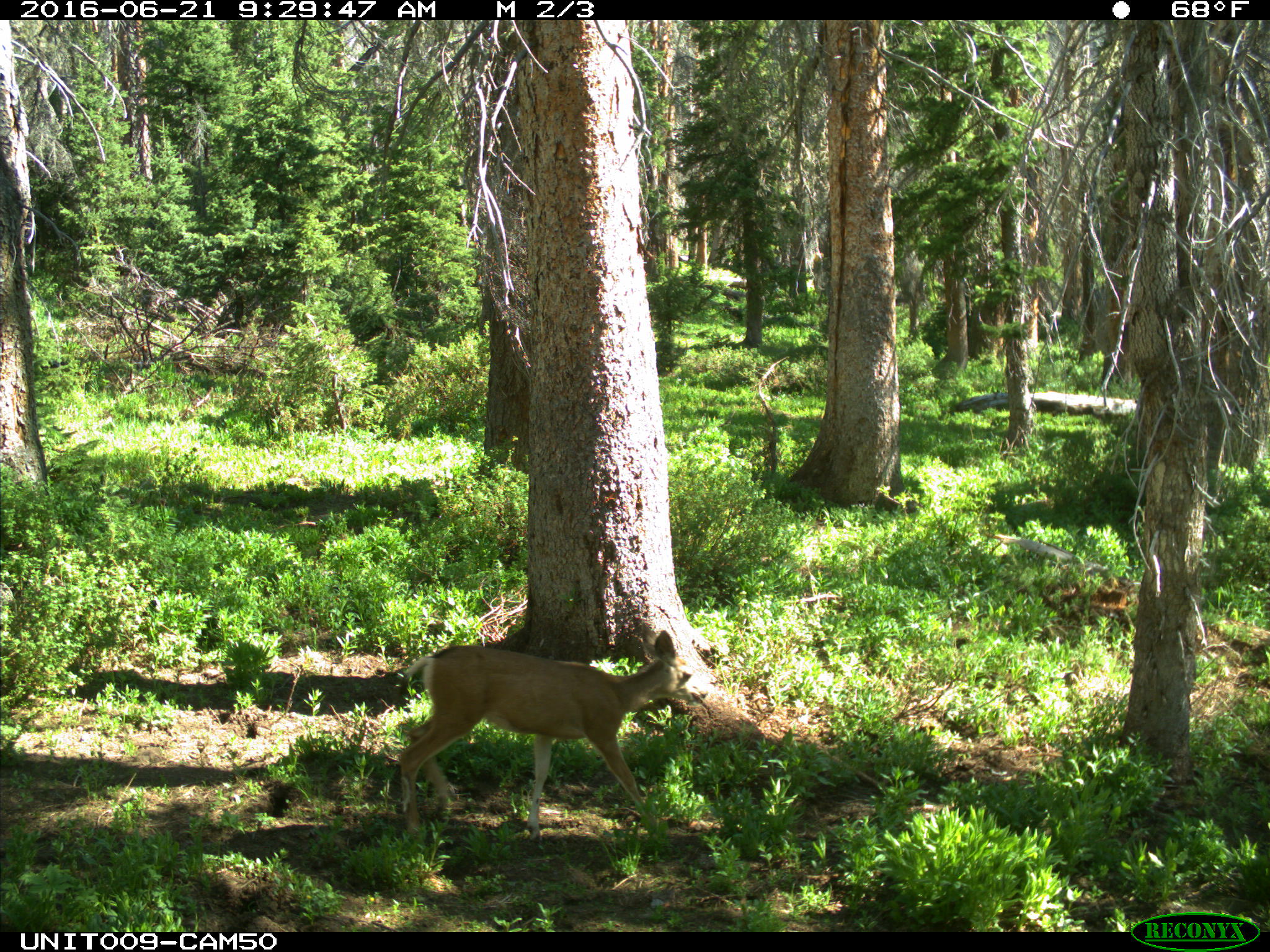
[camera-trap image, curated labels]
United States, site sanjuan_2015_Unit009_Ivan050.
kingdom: Animalia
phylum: Chordata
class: Mammalia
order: Artiodactyla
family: Cervidae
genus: Odocoileus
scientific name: Odocoileus hemionus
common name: mule deer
Odocoileus hemionus (mule deer).